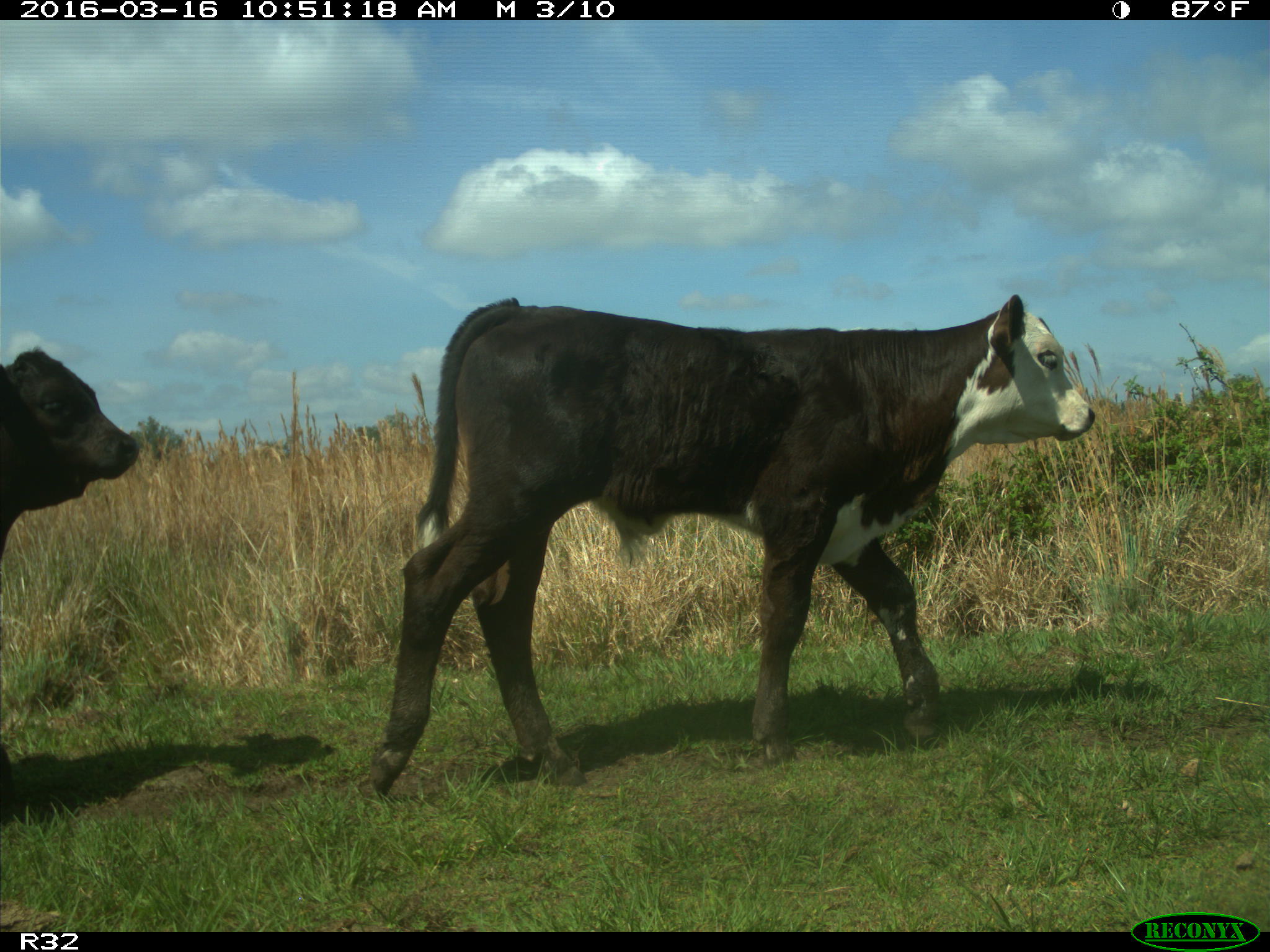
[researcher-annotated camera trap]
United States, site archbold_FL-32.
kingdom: Animalia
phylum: Chordata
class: Mammalia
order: Artiodactyla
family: Bovidae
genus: Bos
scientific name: Bos taurus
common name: domestic cow